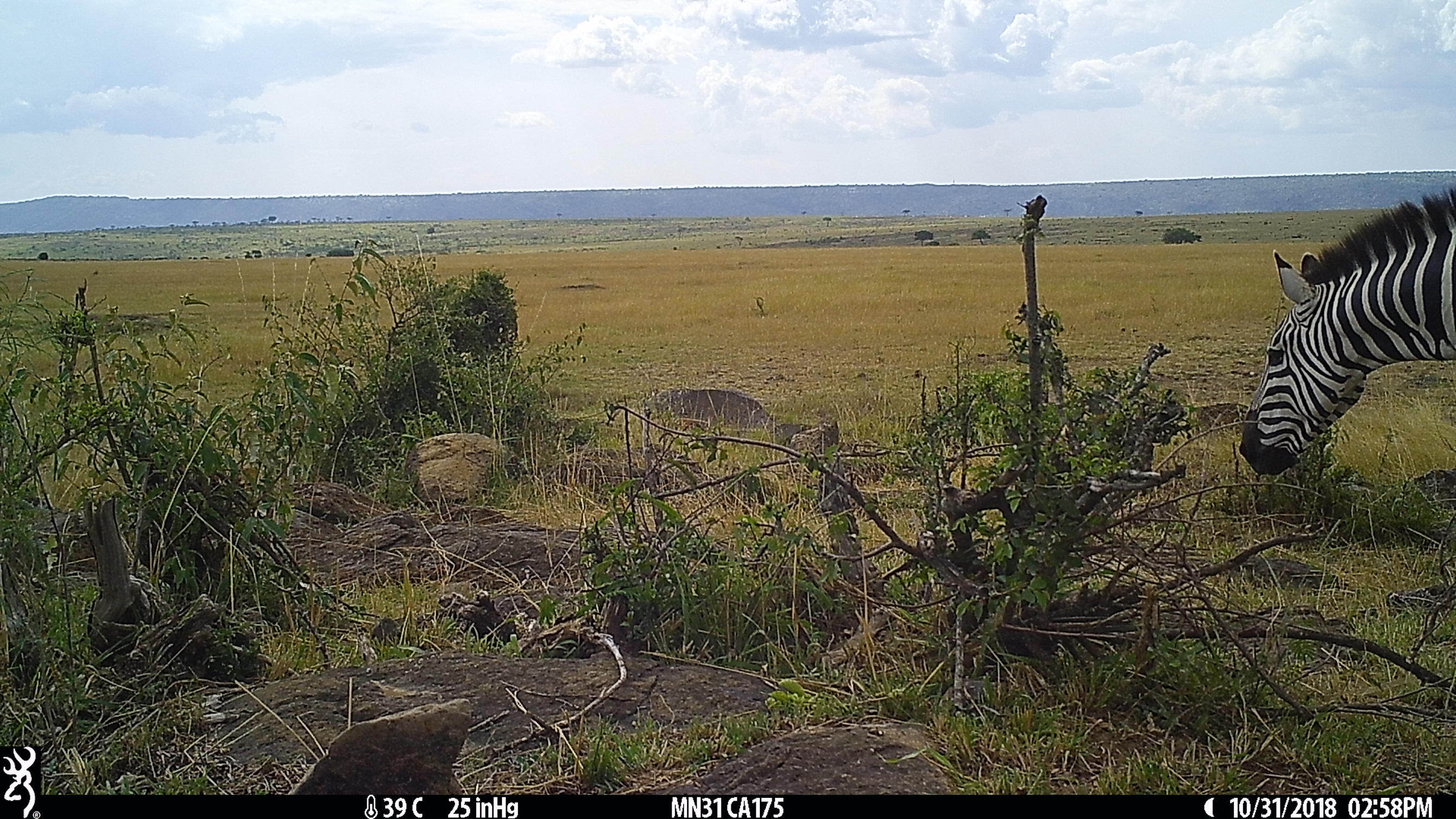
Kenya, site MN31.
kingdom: Animalia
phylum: Chordata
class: Mammalia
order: Perissodactyla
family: Equidae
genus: Equus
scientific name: Equus quagga burchellii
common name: burchell's zebra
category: zebra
Zebra (burchell's zebra) (Equus quagga burchellii).